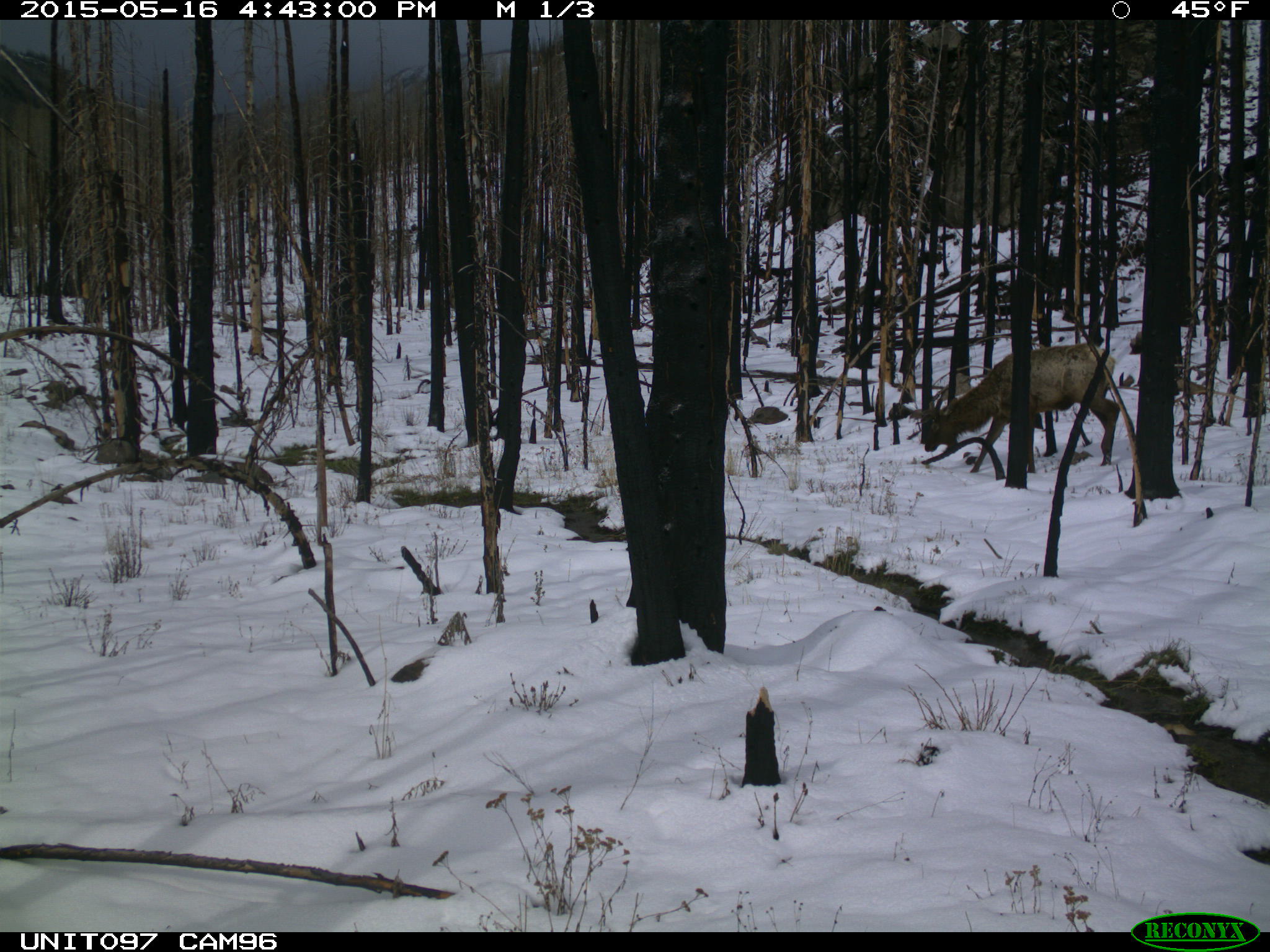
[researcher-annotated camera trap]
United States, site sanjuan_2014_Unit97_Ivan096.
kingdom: Animalia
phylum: Chordata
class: Mammalia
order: Artiodactyla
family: Cervidae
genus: Cervus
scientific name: Cervus elaphus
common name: red deer